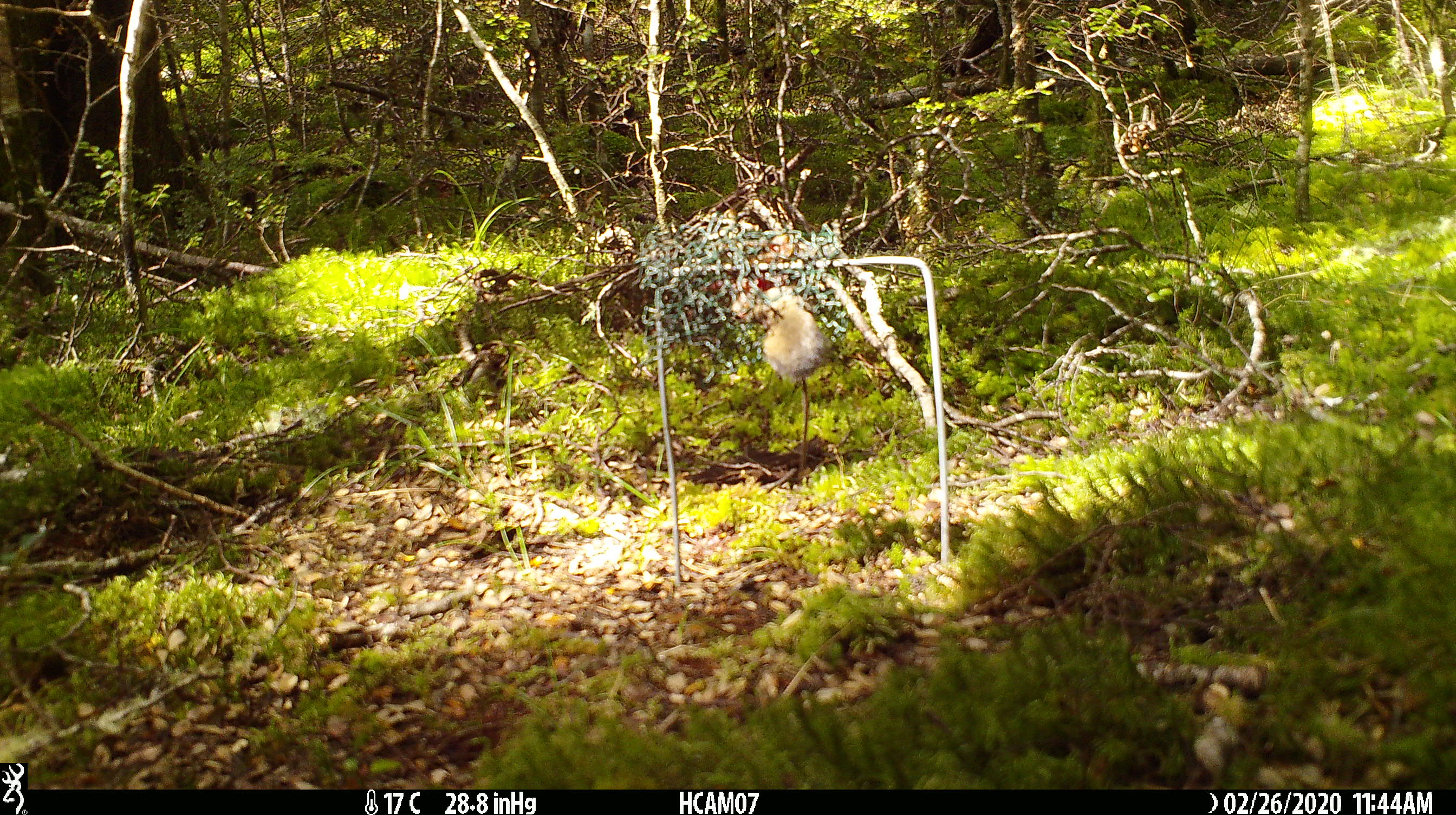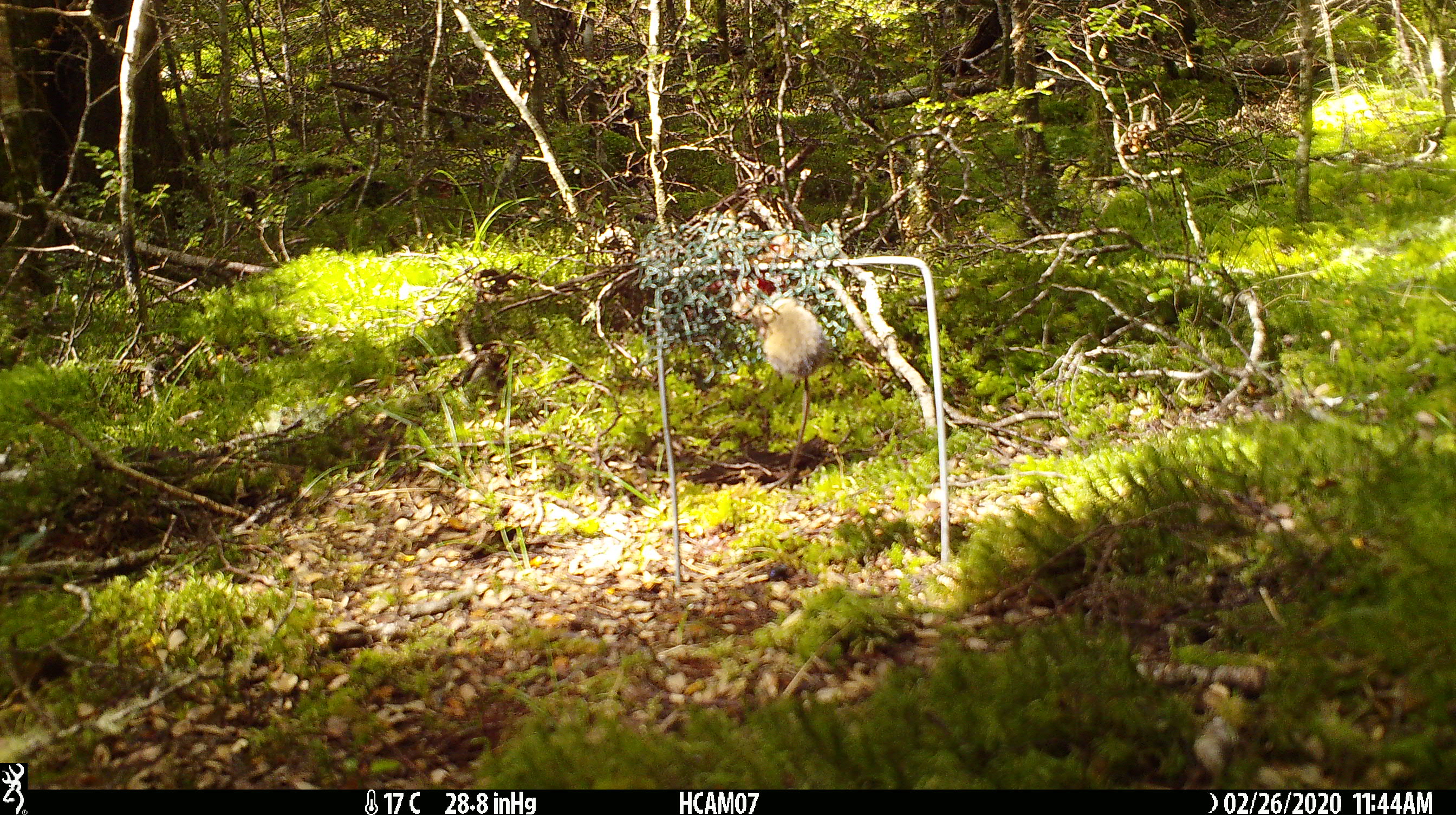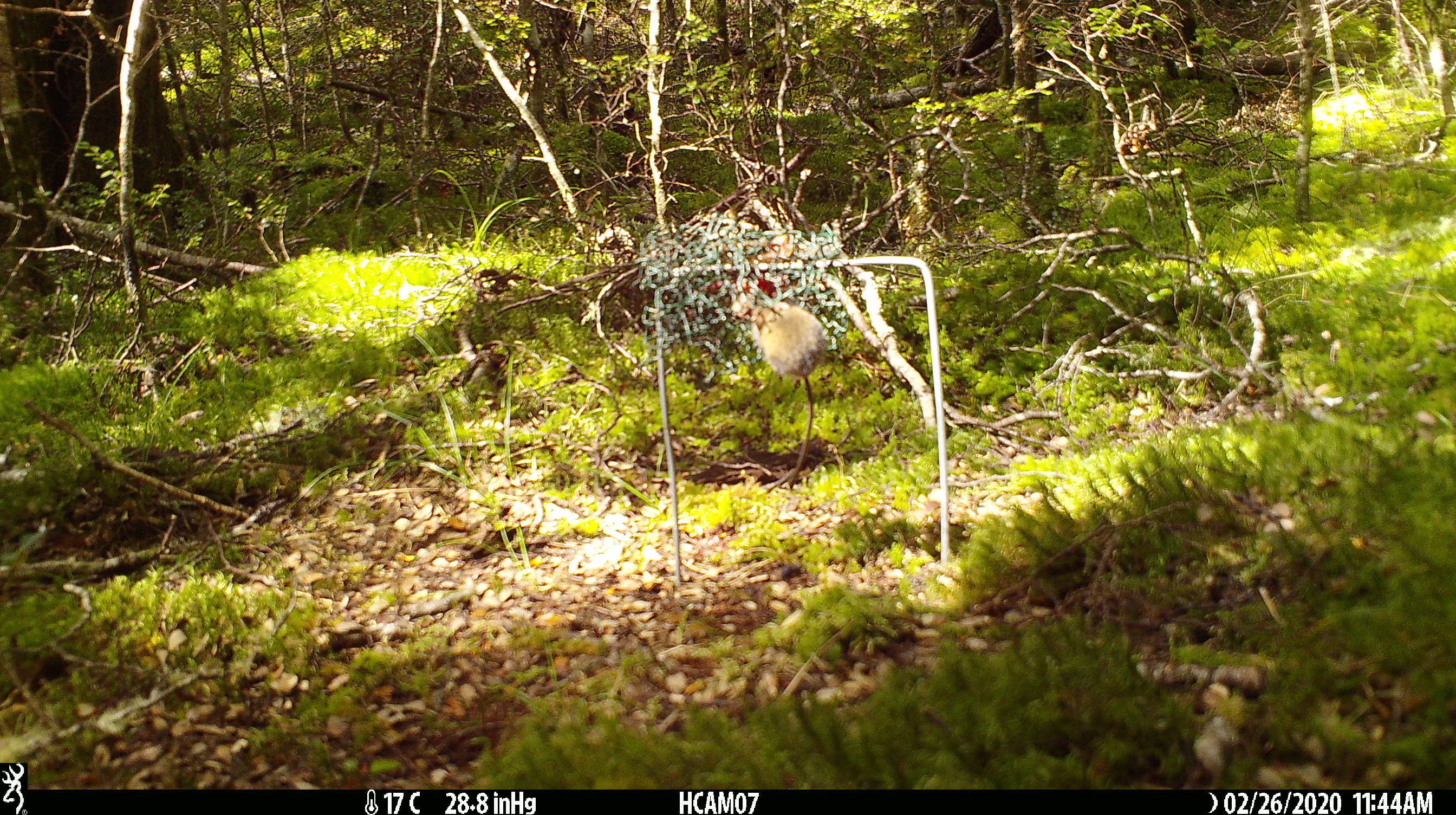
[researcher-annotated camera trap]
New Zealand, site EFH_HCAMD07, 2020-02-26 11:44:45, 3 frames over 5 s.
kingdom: Animalia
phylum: Chordata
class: Mammalia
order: Rodentia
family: Muridae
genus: Mus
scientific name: Mus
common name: mouse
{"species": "mouse (Mus)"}